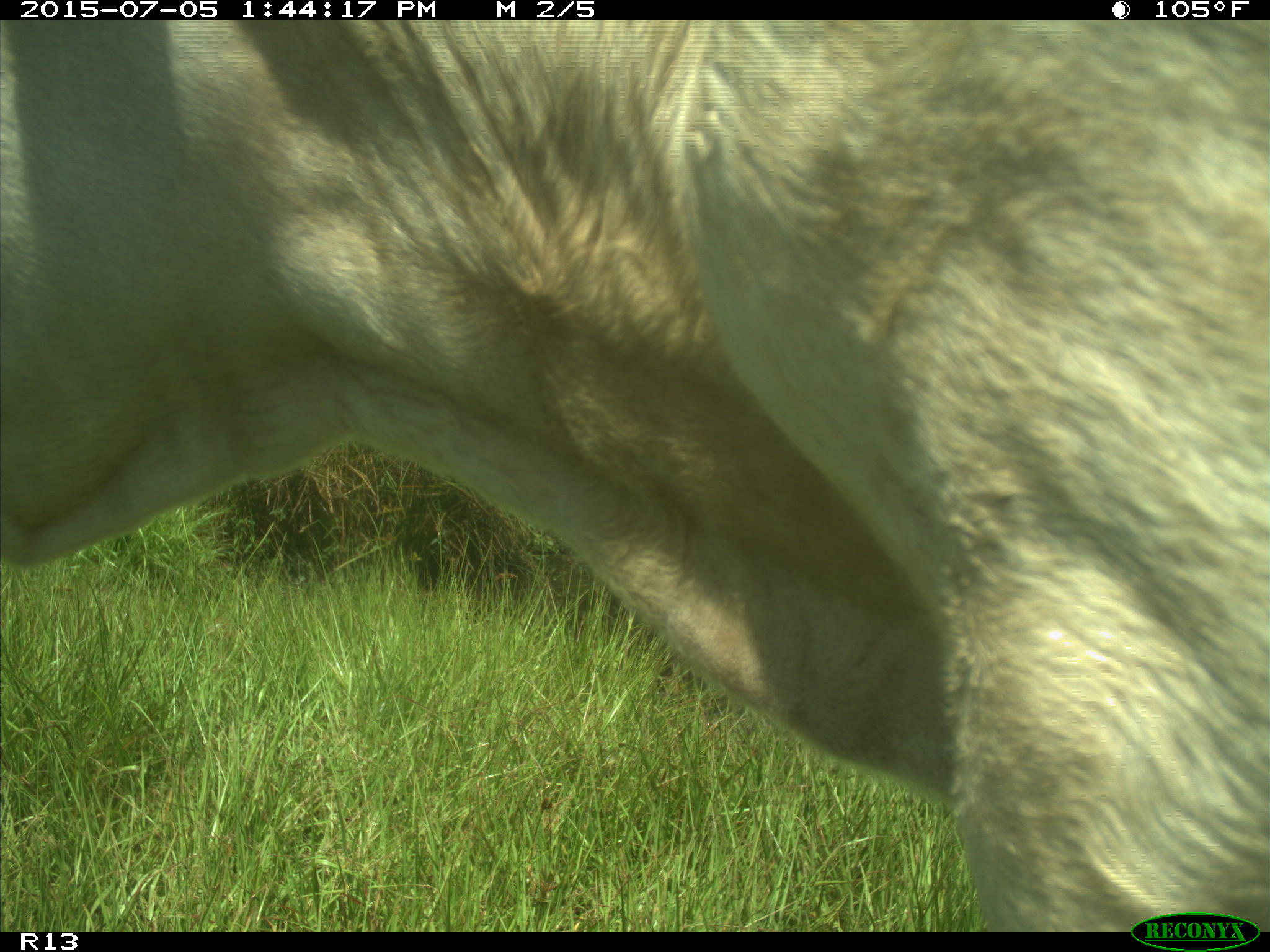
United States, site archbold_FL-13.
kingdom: Animalia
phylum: Chordata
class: Mammalia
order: Artiodactyla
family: Bovidae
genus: Bos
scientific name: Bos taurus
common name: domestic cow